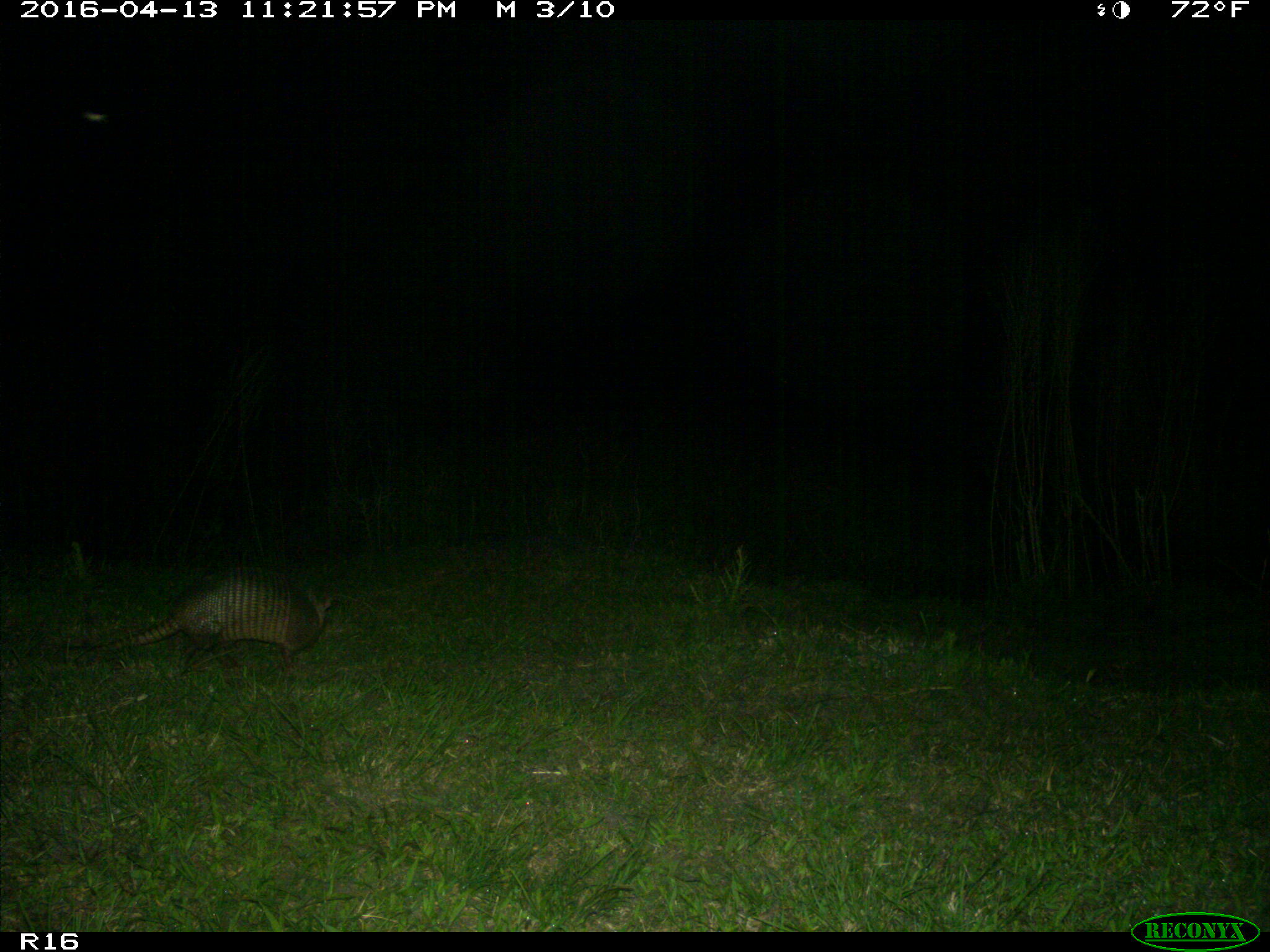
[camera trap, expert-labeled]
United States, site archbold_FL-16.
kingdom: Animalia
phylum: Chordata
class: Mammalia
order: Cingulata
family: Dasypodidae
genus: Dasypus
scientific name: Dasypus novemcinctus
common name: nine-banded armadillo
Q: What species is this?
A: Dasypus novemcinctus (nine-banded armadillo).